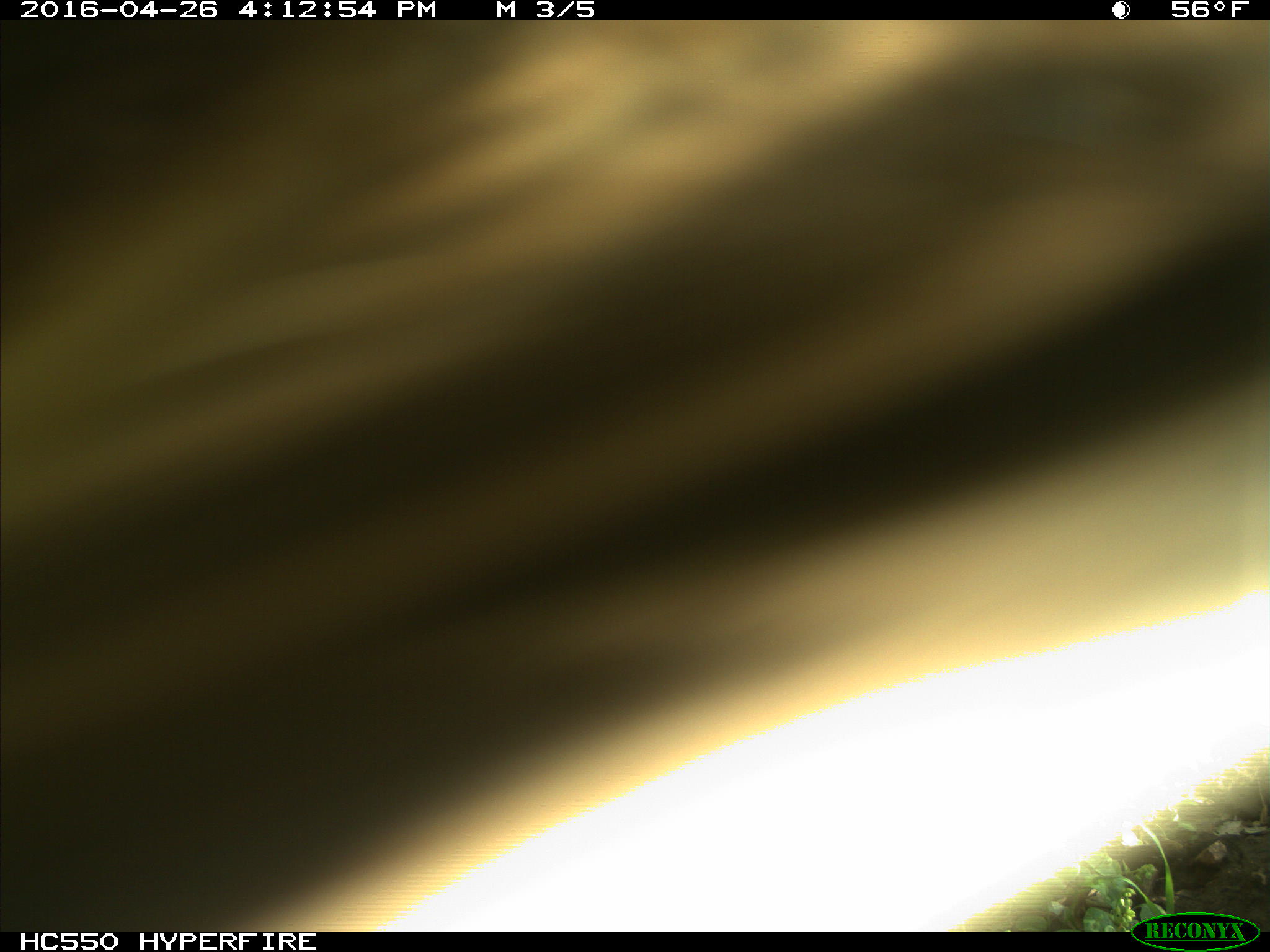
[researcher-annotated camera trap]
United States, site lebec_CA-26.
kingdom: Animalia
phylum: Chordata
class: Mammalia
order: Carnivora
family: Ursidae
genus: Ursus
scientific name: Ursus americanus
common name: american black bear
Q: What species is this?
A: Ursus americanus (american black bear).